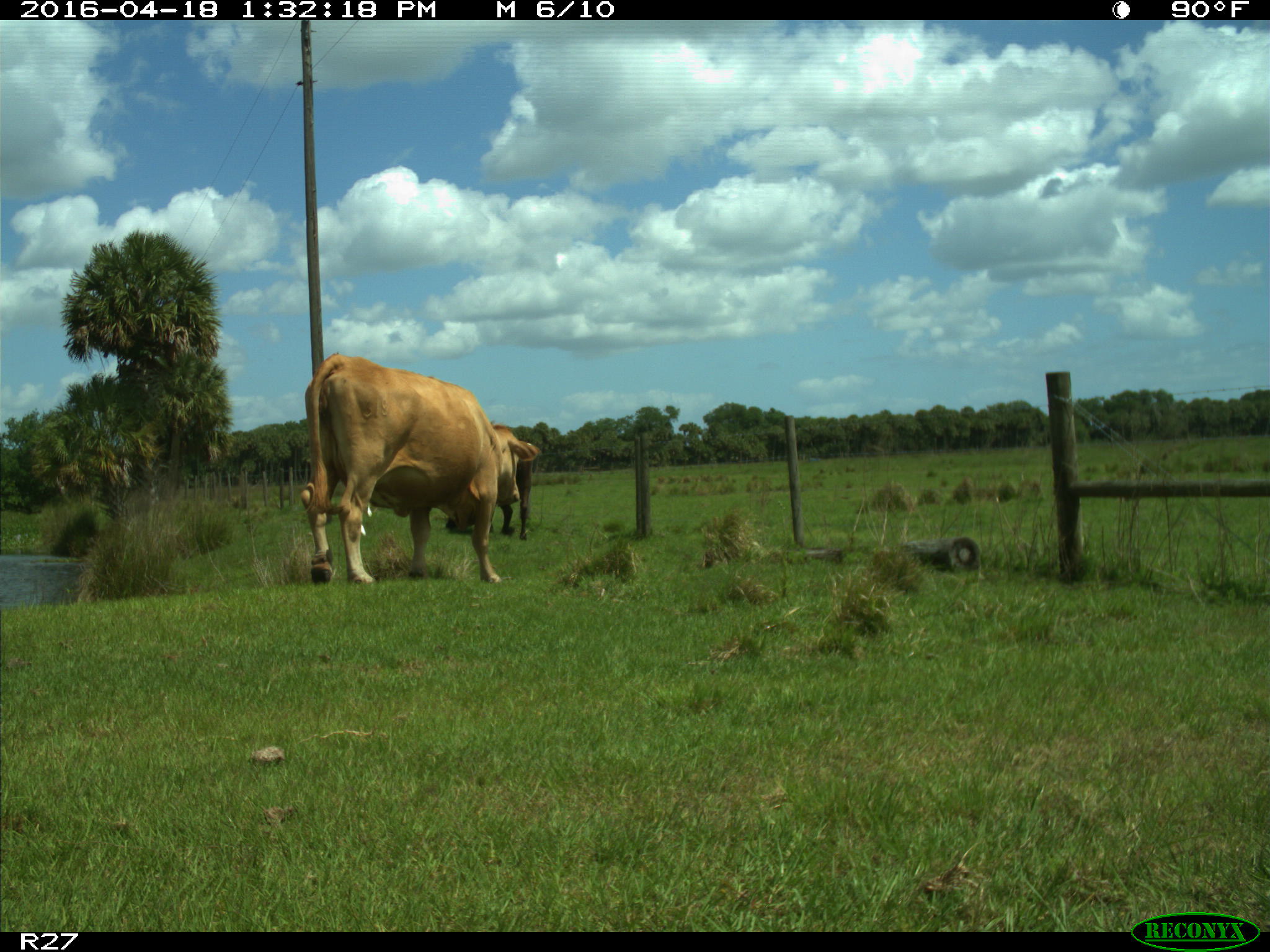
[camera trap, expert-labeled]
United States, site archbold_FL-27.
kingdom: Animalia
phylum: Chordata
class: Mammalia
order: Artiodactyla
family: Bovidae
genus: Bos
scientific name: Bos taurus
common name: domestic cow